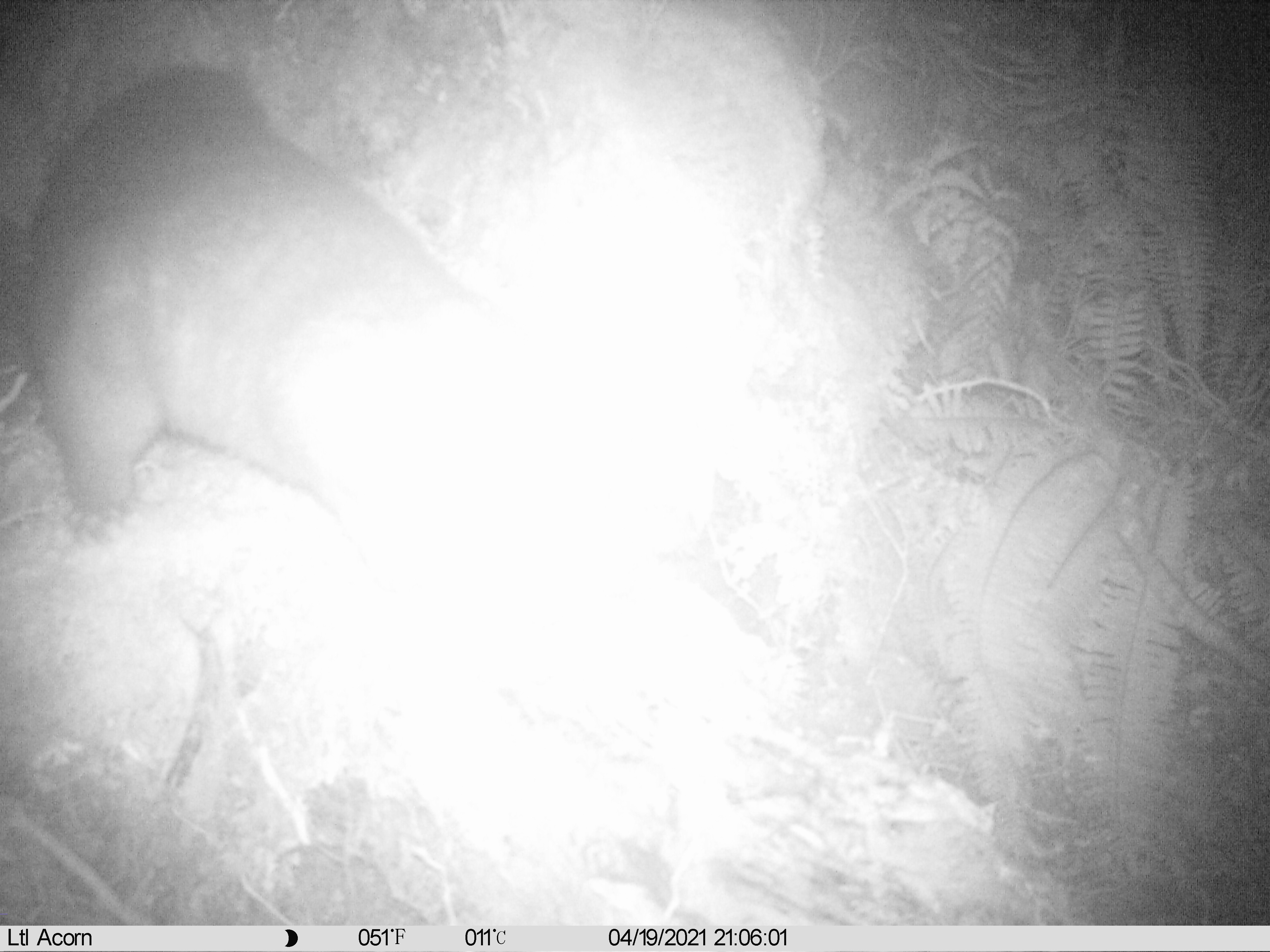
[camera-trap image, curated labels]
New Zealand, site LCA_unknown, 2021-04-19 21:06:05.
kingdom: Animalia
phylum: Chordata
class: Mammalia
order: Diprotodontia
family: Phalangeridae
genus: Trichosurus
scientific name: Trichosurus vulpecula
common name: common brushtail possum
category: possum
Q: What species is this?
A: Possum (common brushtail possum) (Trichosurus vulpecula).